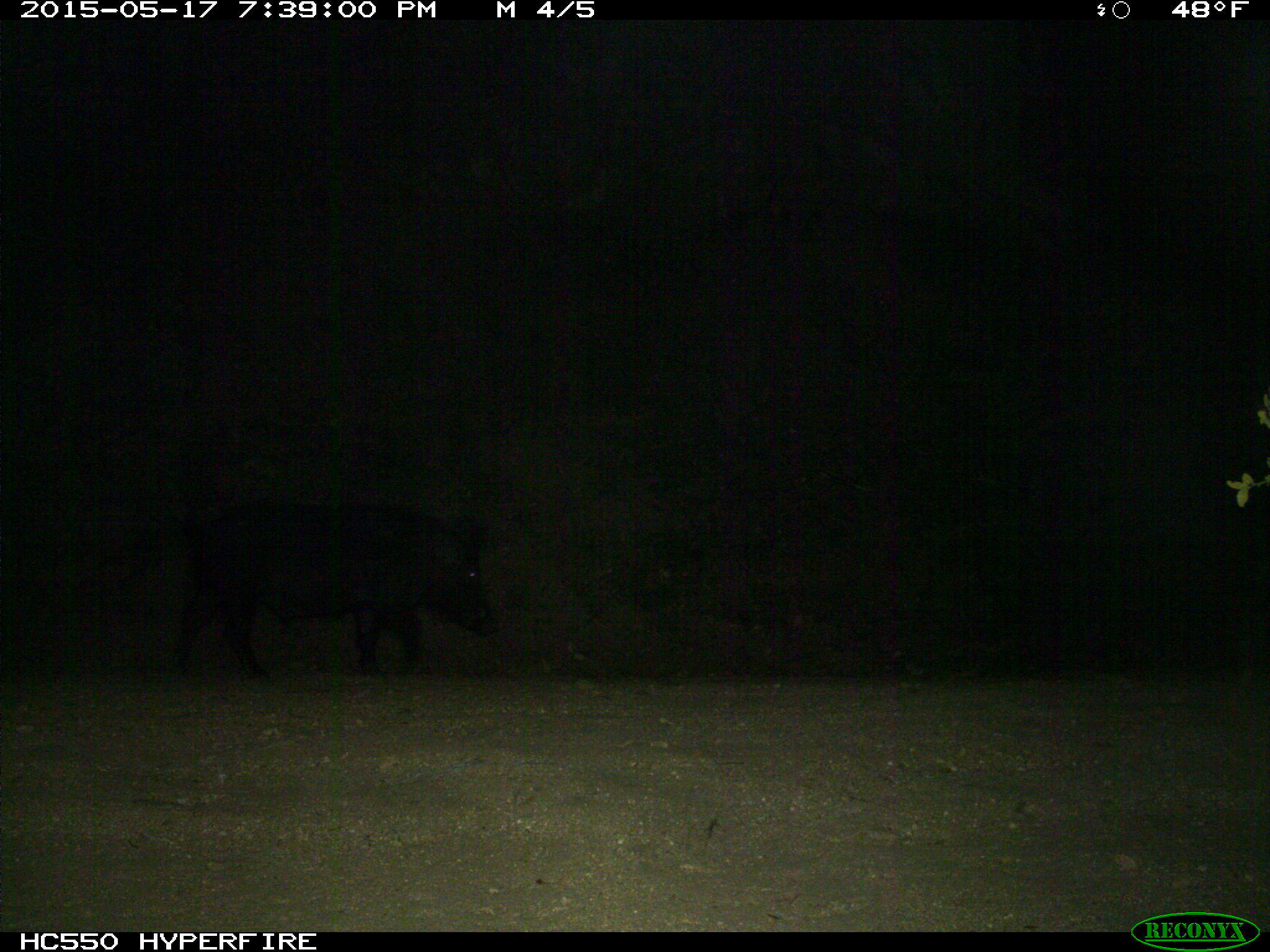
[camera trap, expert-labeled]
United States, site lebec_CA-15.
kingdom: Animalia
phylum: Chordata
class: Mammalia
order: Artiodactyla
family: Suidae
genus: Sus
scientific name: Sus scrofa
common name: wild boar